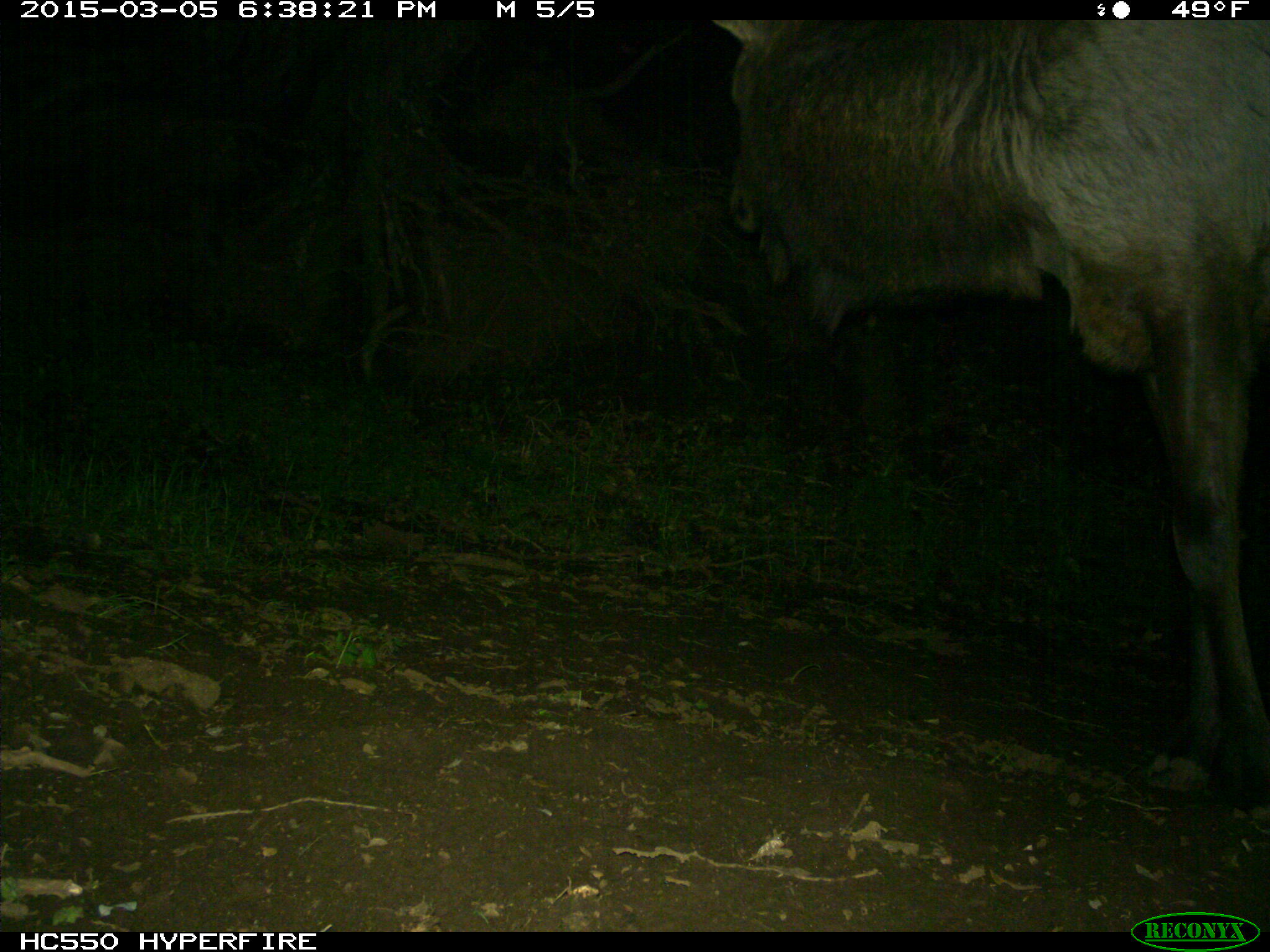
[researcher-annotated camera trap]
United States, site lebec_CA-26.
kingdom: Animalia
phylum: Chordata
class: Mammalia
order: Artiodactyla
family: Cervidae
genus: Cervus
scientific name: Cervus canadensis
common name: elk